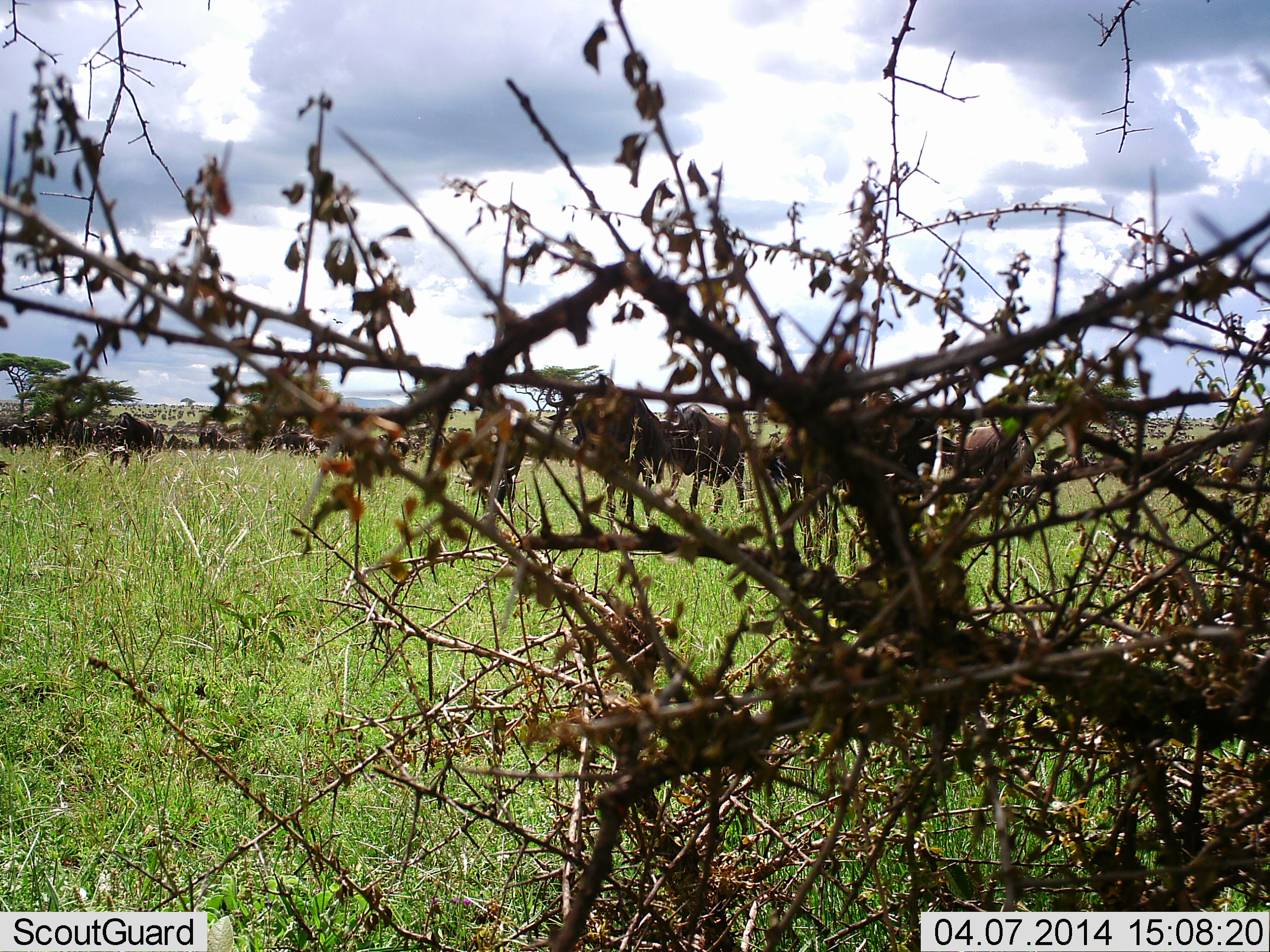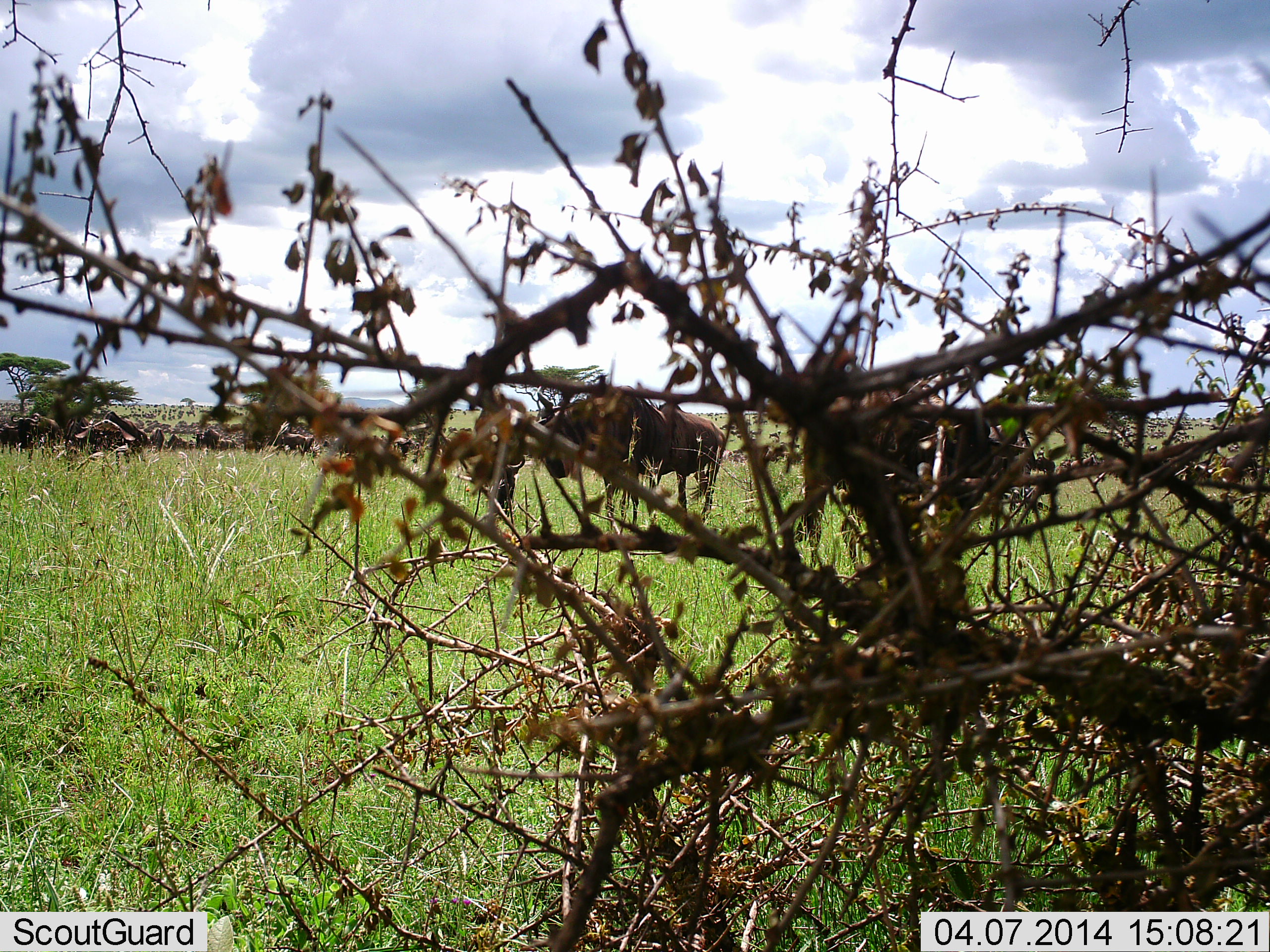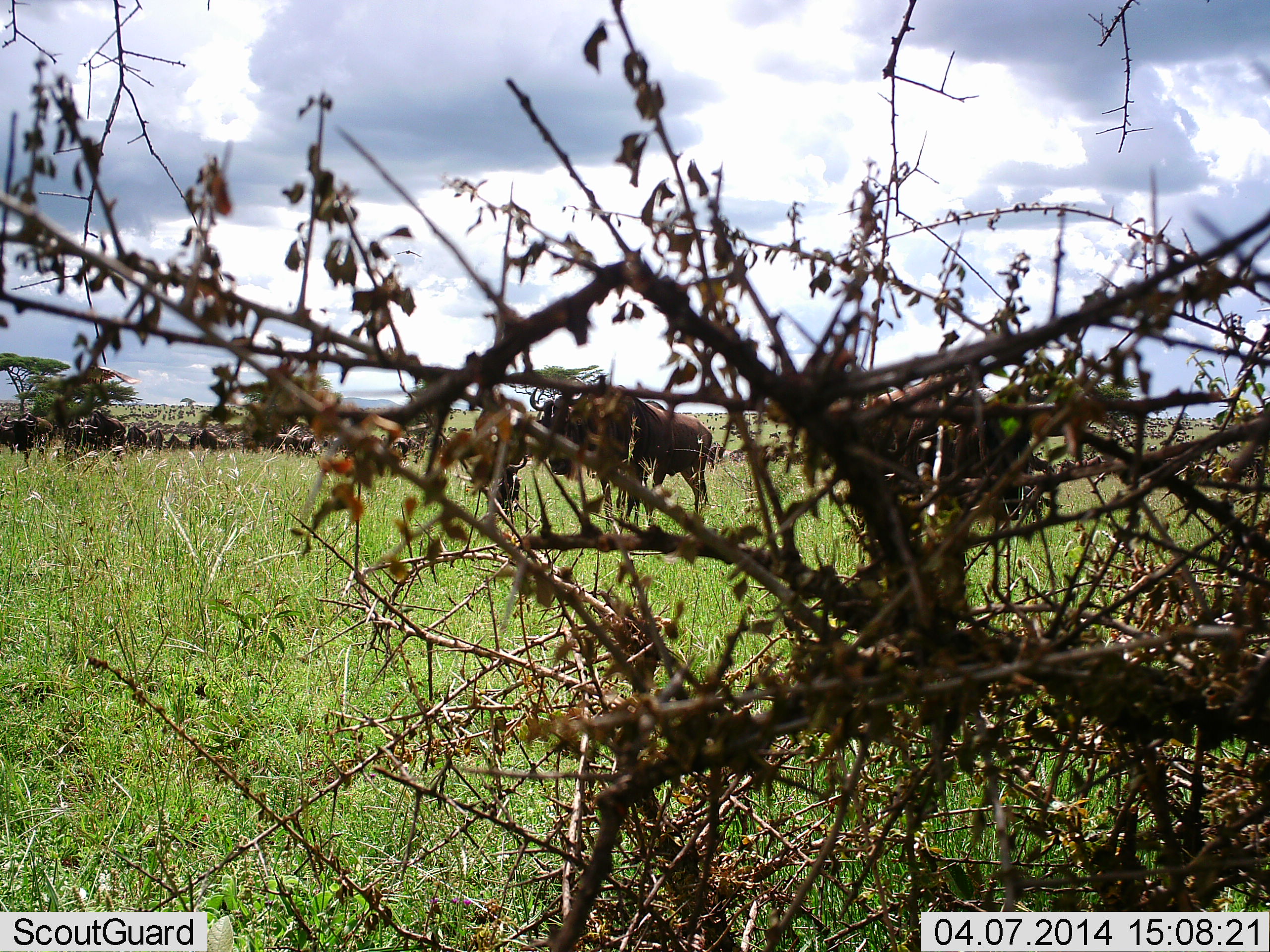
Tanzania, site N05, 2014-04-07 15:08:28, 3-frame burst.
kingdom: Animalia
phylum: Chordata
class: Mammalia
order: Artiodactyla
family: Bovidae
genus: Connochaetes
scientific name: Connochaetes taurinus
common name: blue wildebeest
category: wildebeest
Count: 11-50.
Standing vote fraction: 30%.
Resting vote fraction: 0%.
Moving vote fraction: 100%.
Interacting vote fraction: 0%.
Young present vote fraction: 0%.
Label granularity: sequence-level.